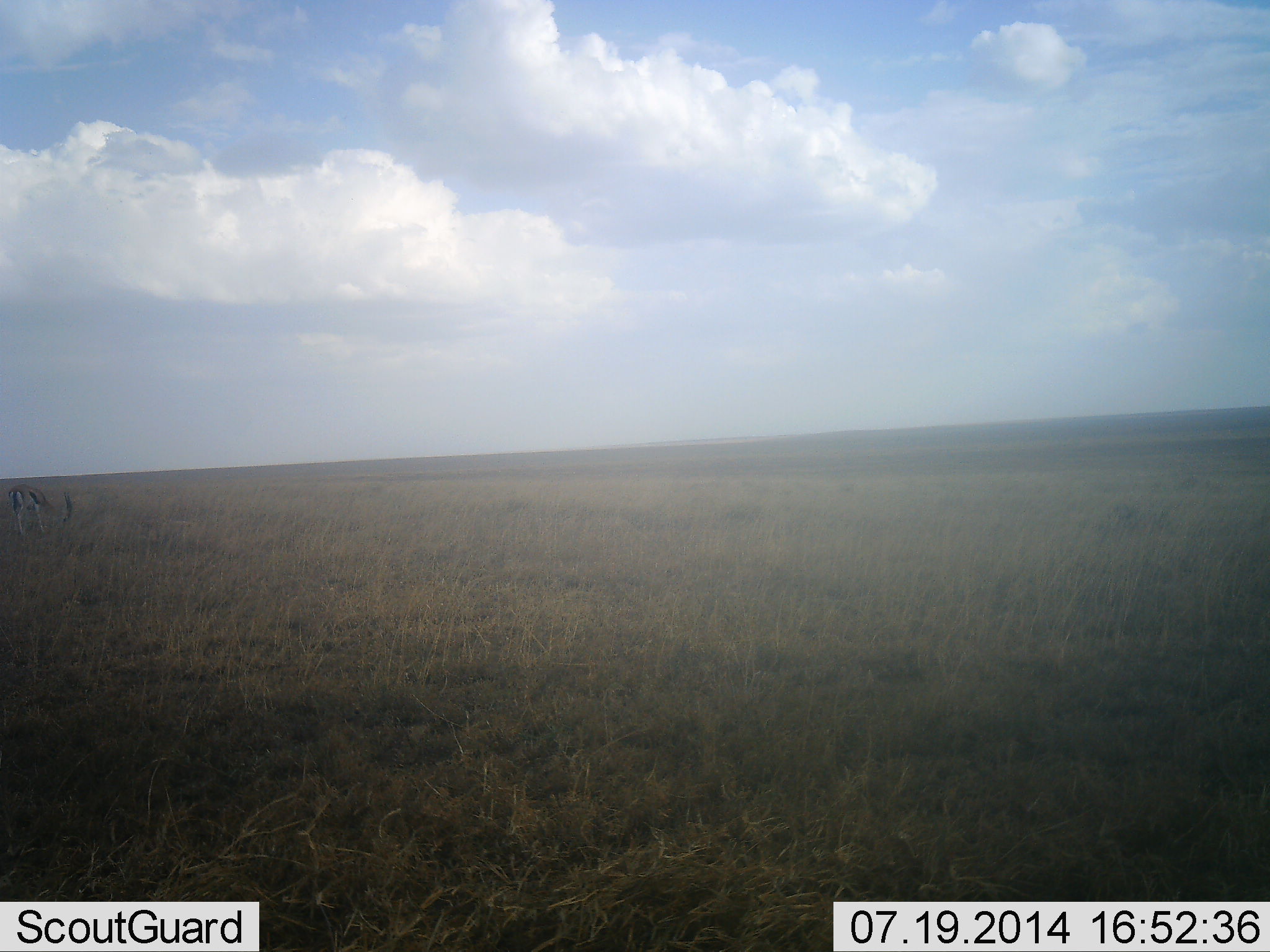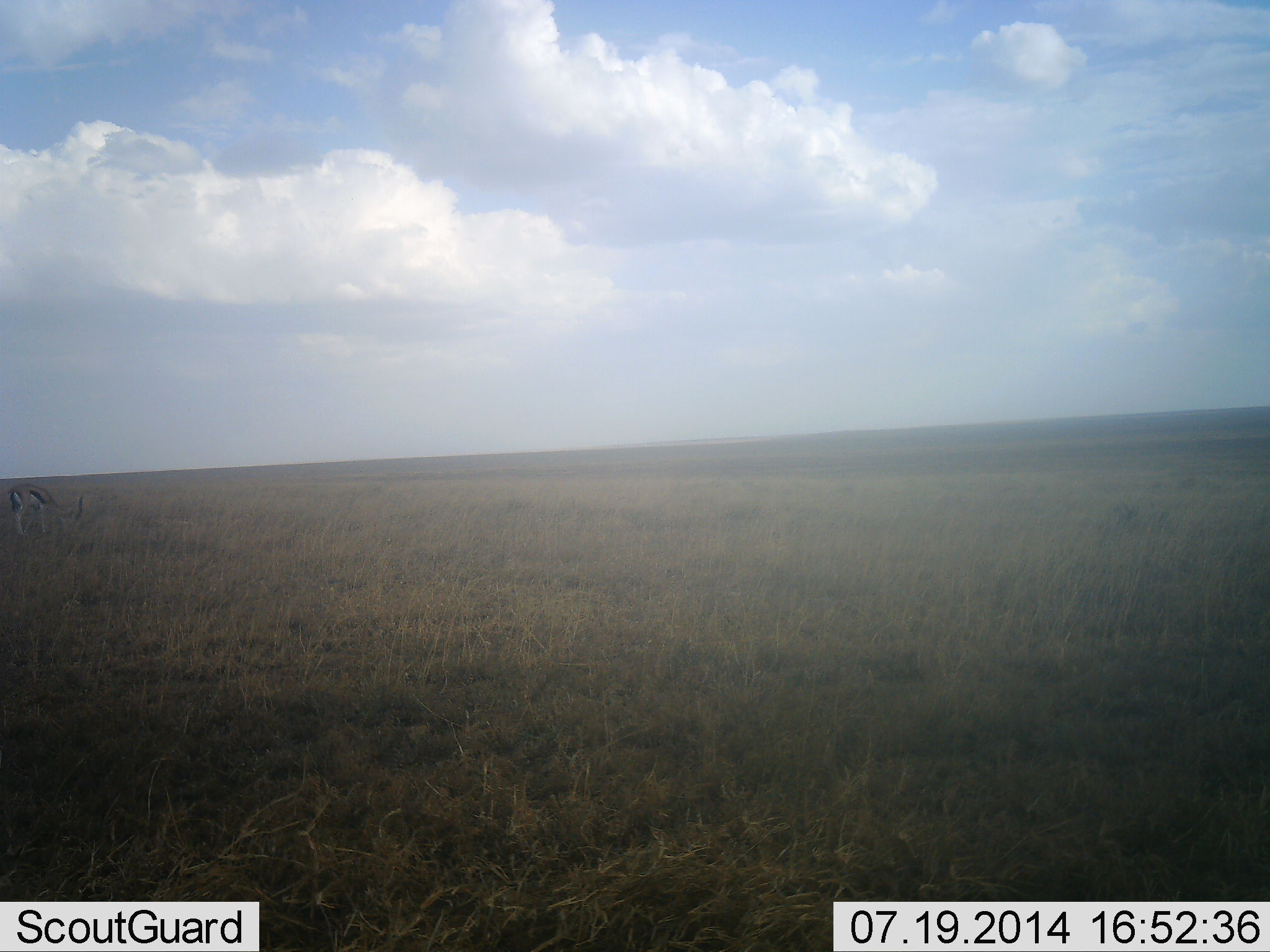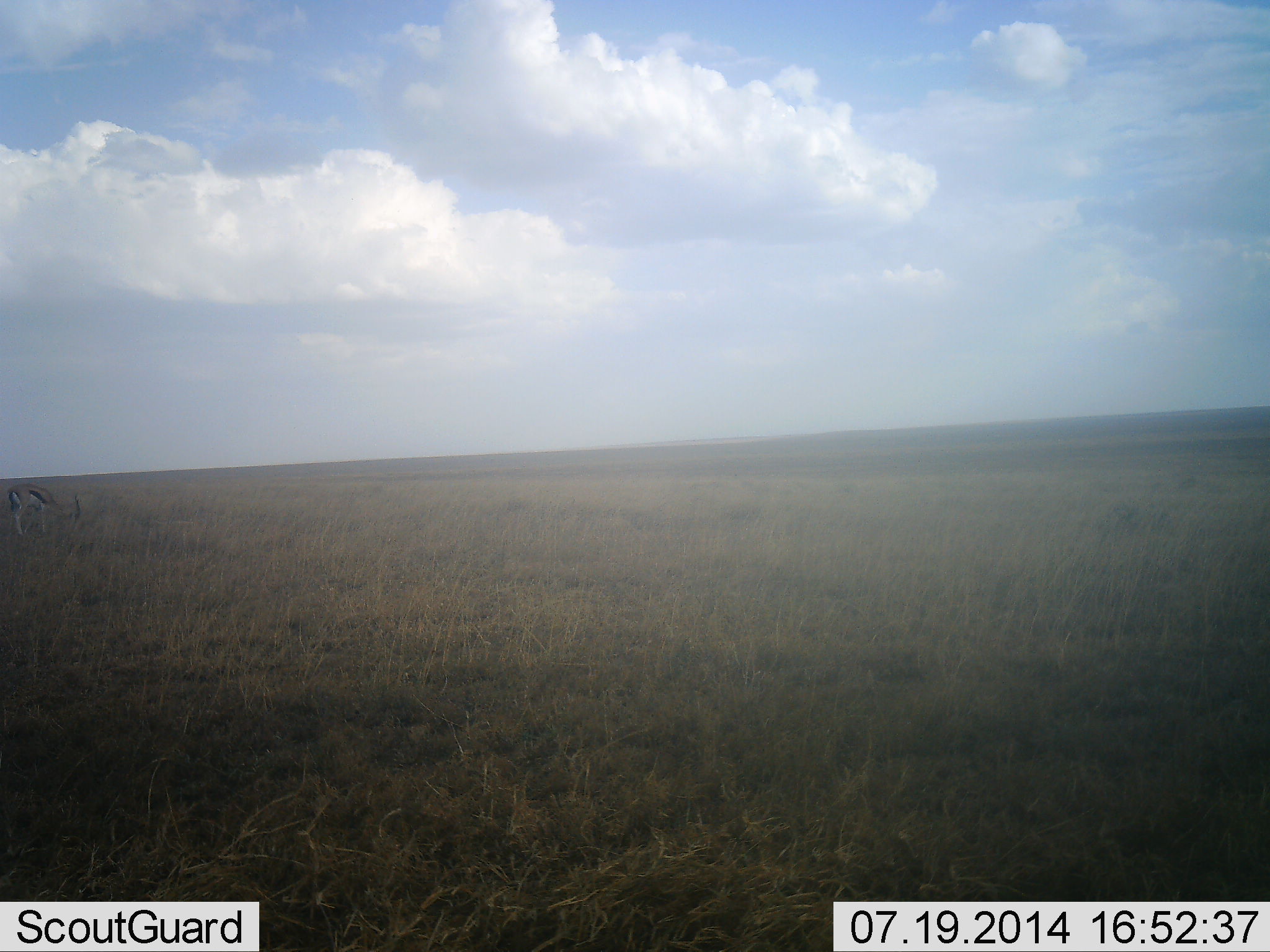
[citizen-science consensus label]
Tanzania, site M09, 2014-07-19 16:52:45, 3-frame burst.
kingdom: Animalia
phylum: Chordata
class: Mammalia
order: Artiodactyla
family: Bovidae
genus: Eudorcas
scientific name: Eudorcas thomsonii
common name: thomson's gazelle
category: gazellethomsons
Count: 1.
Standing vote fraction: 10%.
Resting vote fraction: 0%.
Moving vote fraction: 10%.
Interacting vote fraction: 0%.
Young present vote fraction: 0%.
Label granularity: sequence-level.